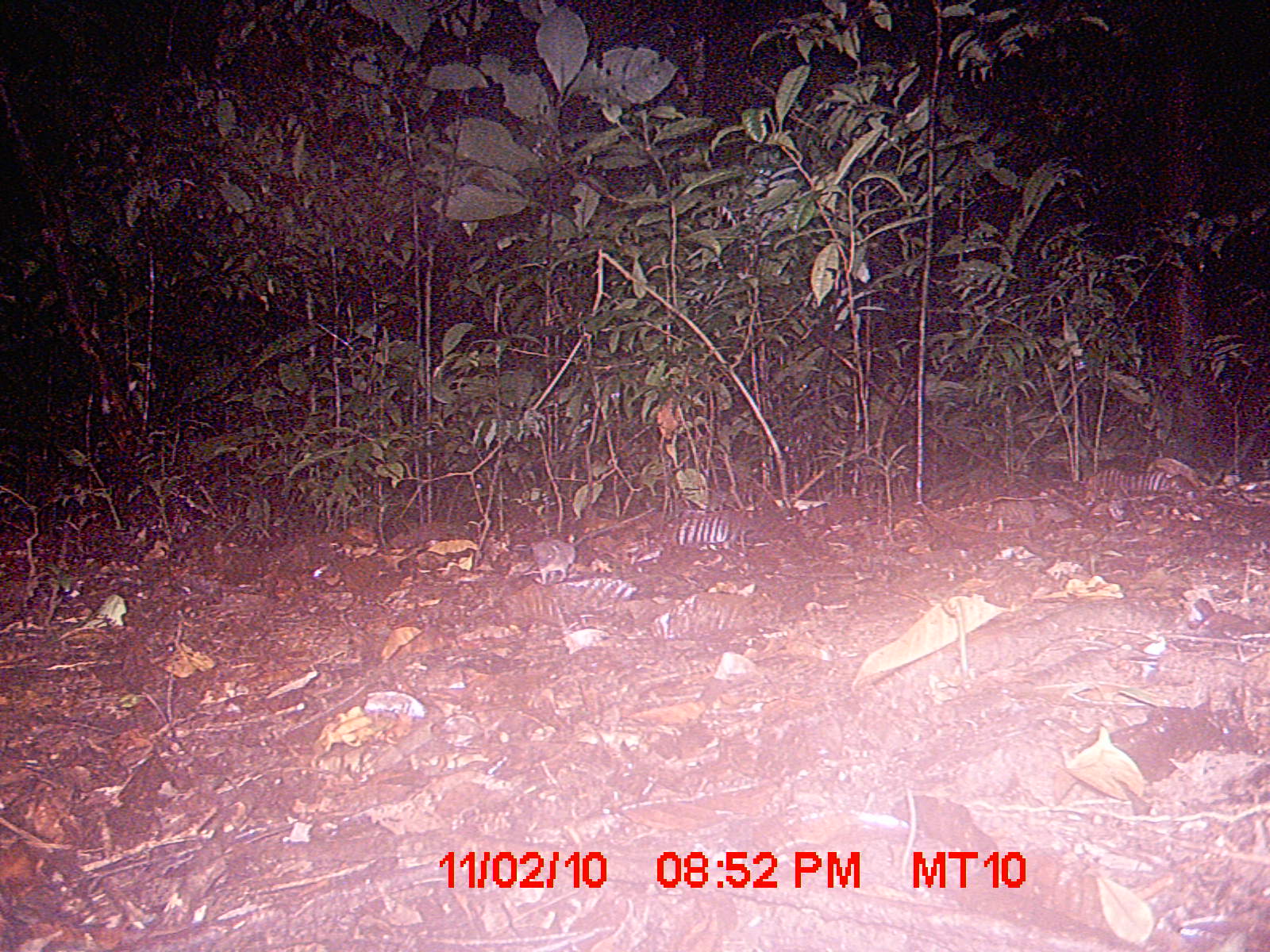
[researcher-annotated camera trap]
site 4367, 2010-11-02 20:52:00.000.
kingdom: Animalia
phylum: Chordata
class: Mammalia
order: Rodentia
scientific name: Rodentia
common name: rodents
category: unknown rodent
Unknown rodent (rodents) (Rodentia), count 1.